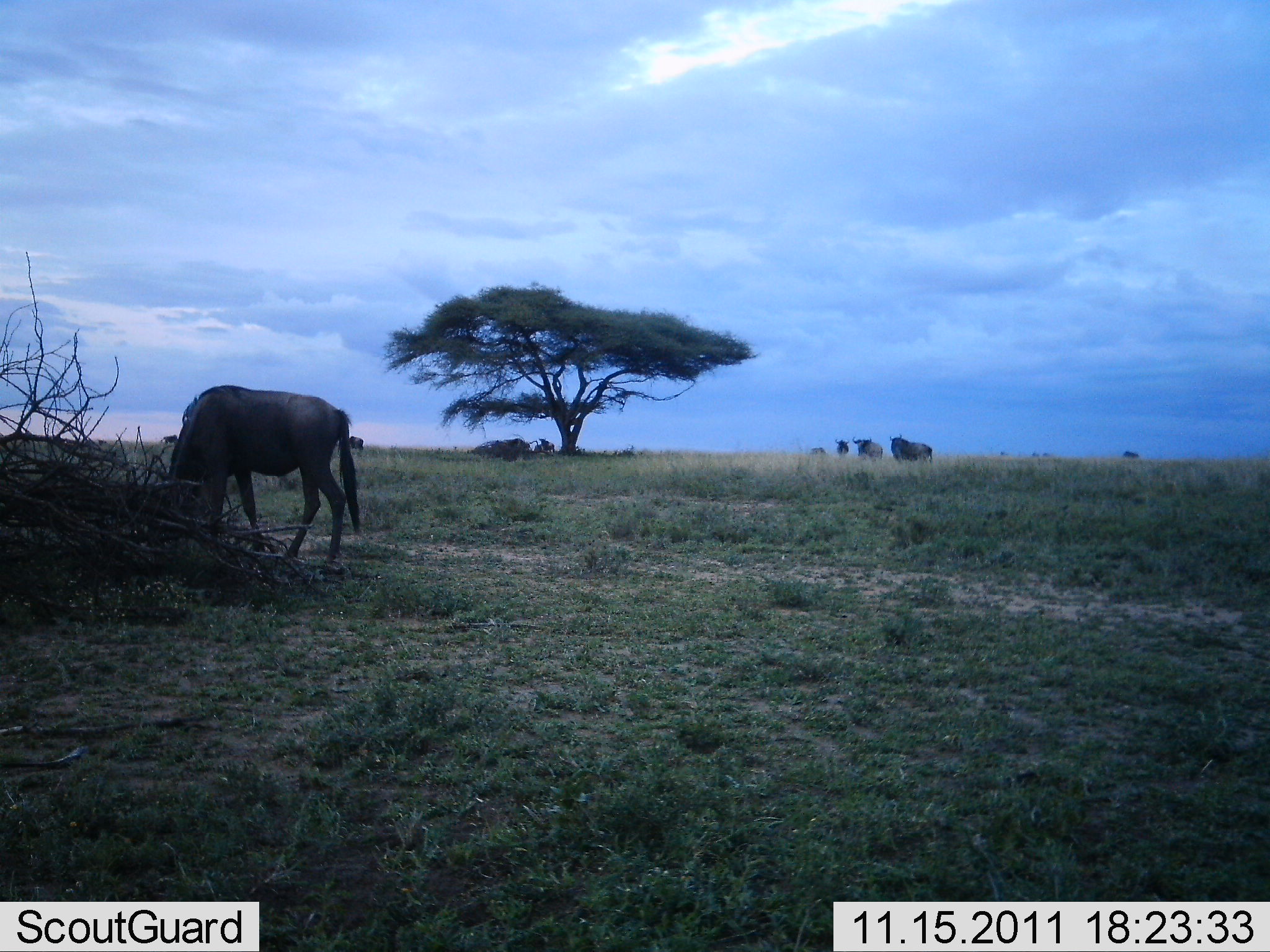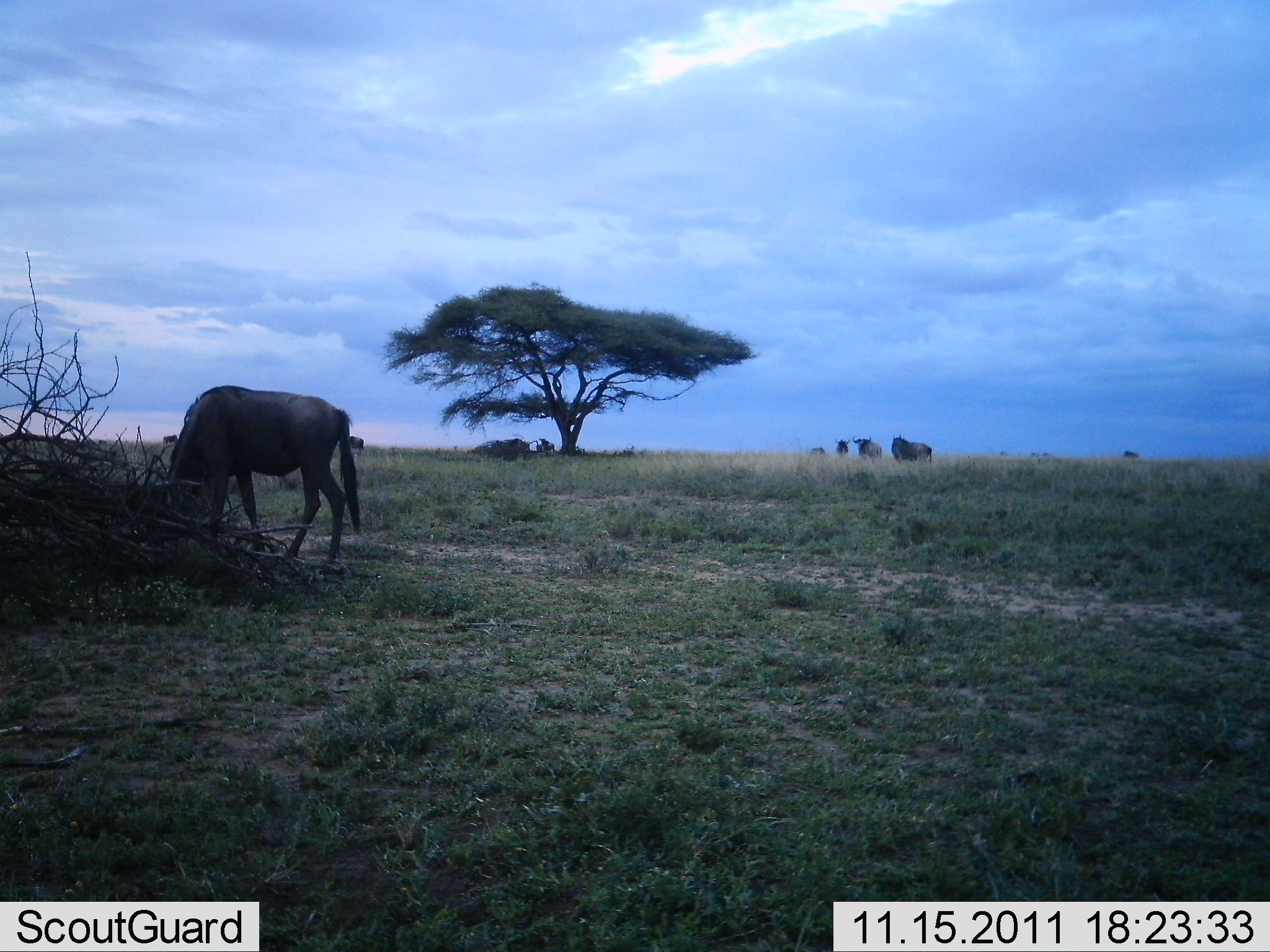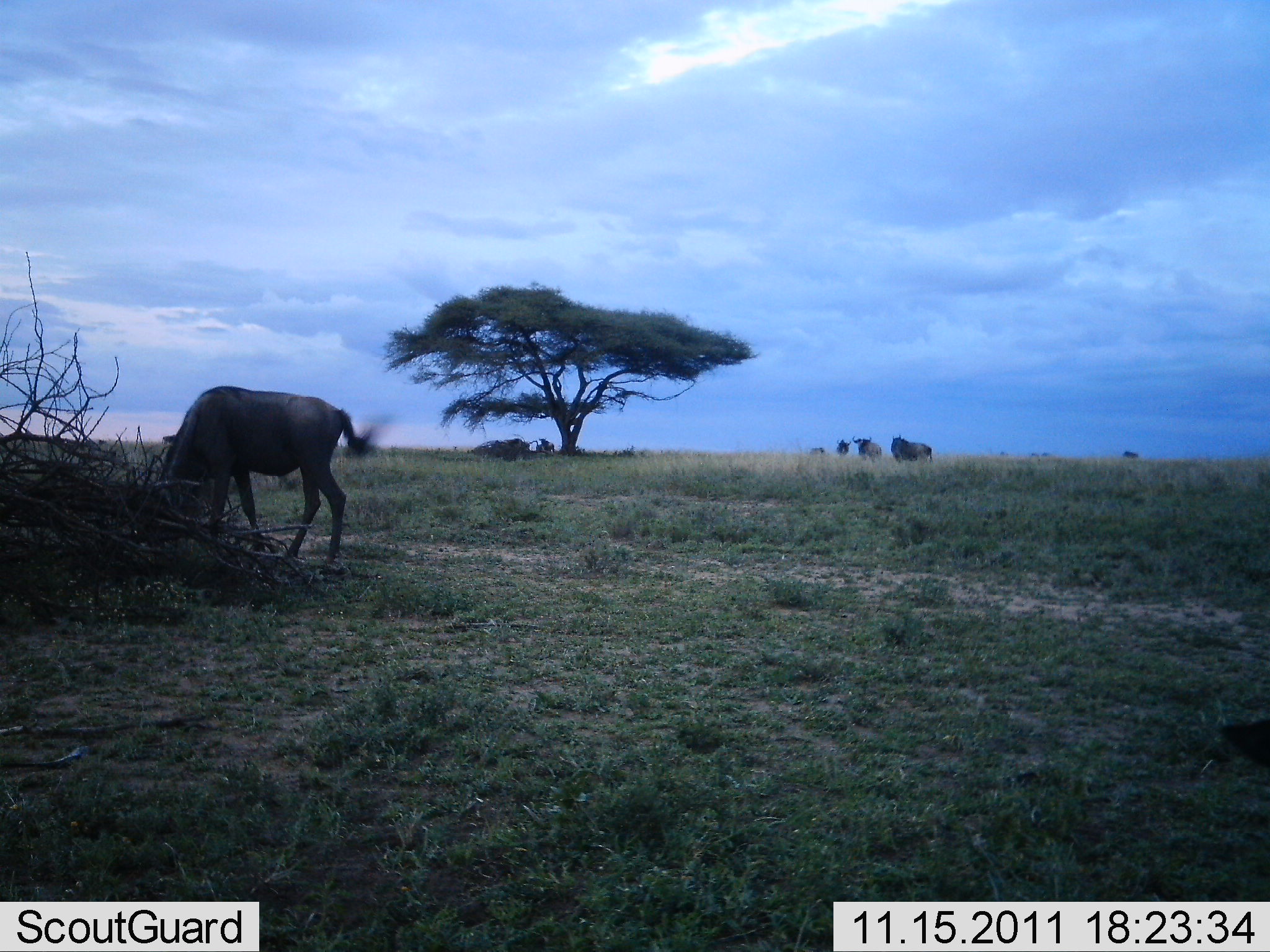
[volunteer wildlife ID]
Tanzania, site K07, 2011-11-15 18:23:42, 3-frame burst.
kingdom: Animalia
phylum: Chordata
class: Mammalia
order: Artiodactyla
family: Bovidae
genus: Connochaetes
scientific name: Connochaetes taurinus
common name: blue wildebeest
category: wildebeest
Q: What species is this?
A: Wildebeest (blue wildebeest) (Connochaetes taurinus).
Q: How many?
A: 4.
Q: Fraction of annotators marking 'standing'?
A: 50%.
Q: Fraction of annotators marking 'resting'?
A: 11%.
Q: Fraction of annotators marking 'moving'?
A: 17%.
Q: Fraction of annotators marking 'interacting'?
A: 0%.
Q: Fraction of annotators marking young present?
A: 0%.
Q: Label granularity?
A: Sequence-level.